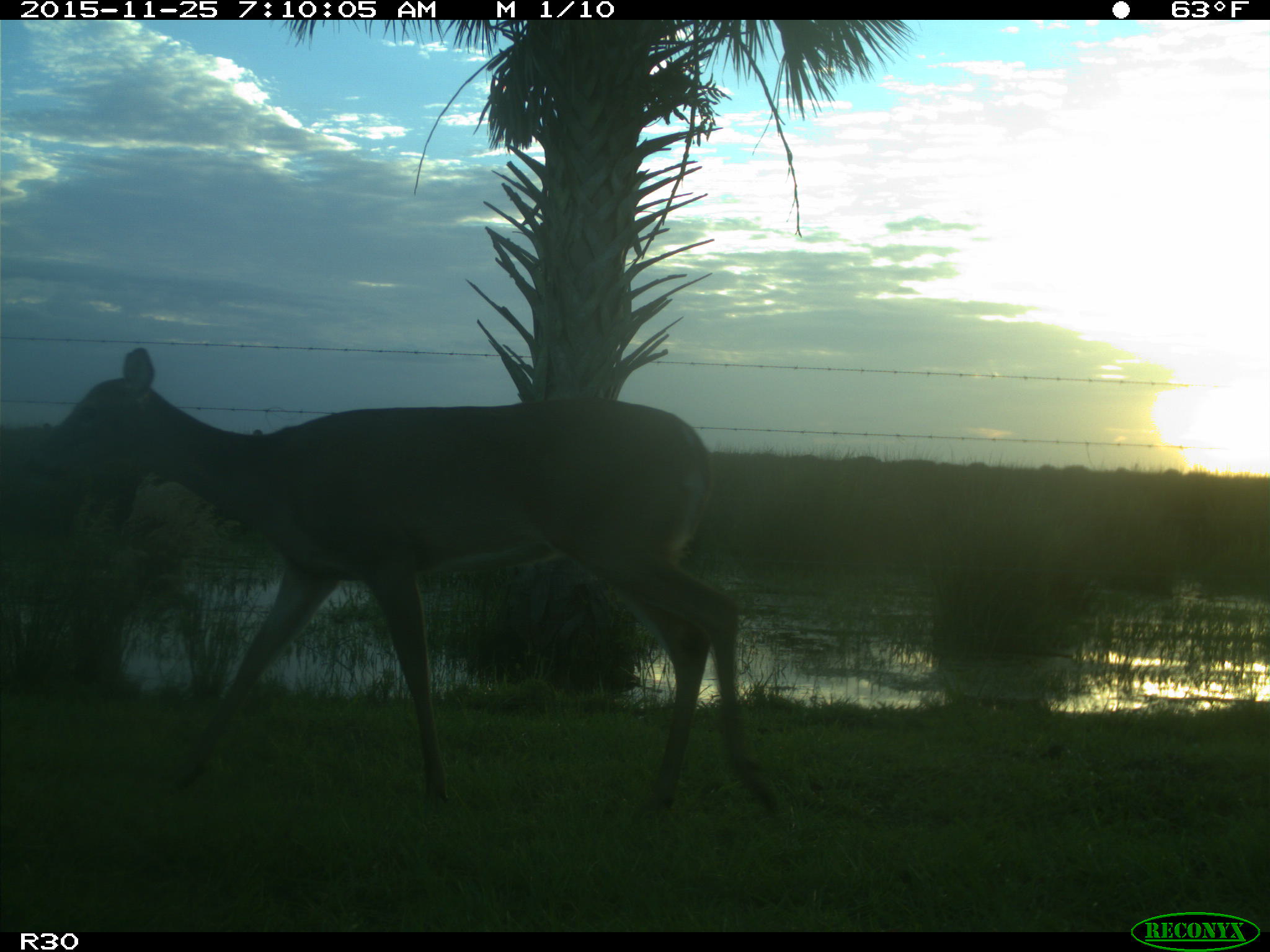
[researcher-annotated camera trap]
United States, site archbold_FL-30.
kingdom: Animalia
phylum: Chordata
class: Mammalia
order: Artiodactyla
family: Cervidae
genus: Odocoileus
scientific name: Odocoileus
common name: deer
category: unidentified deer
Unidentified deer (deer) (Odocoileus).